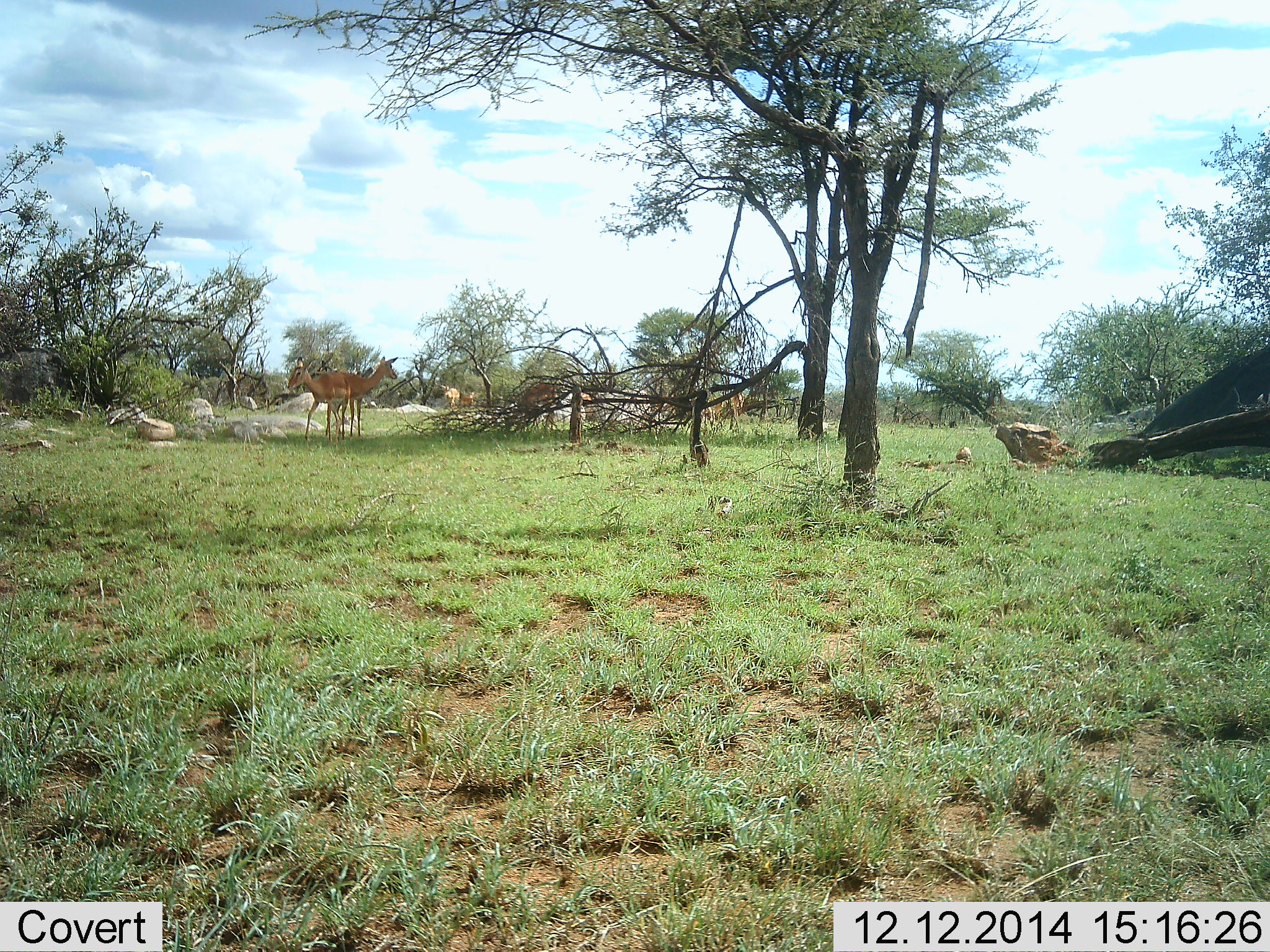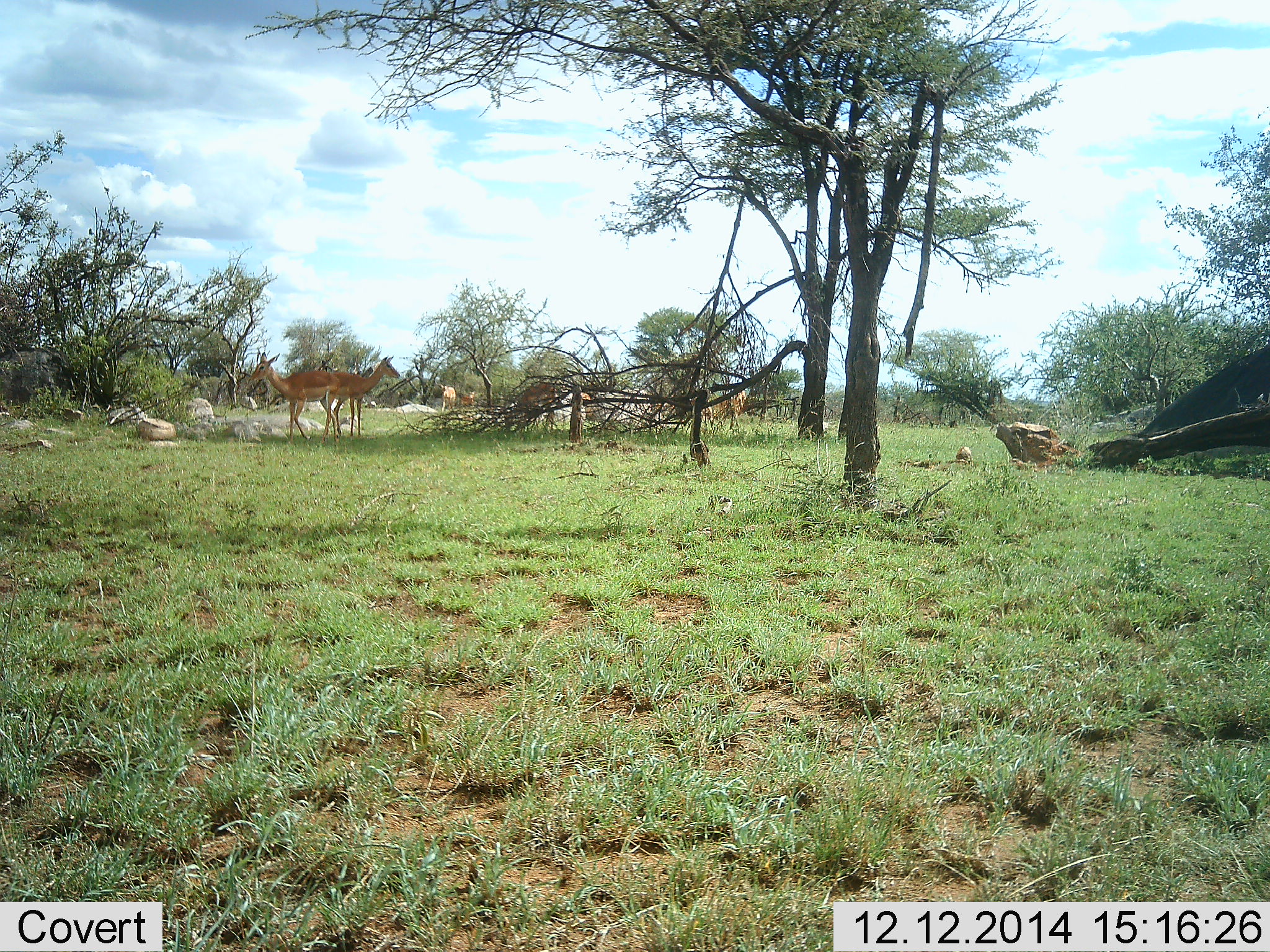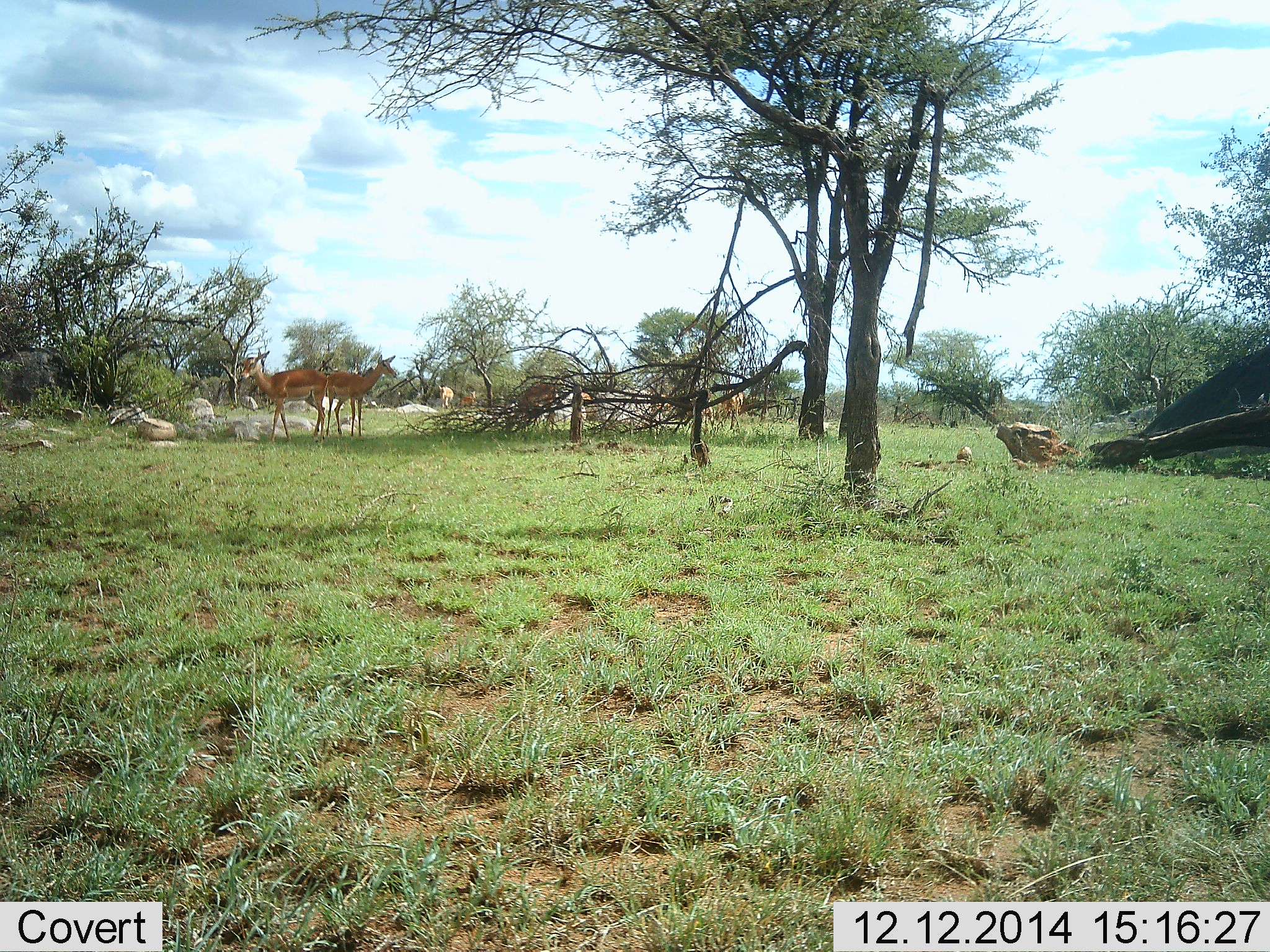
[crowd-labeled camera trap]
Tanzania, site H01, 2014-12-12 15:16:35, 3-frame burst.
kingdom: Animalia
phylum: Chordata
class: Mammalia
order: Artiodactyla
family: Bovidae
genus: Aepyceros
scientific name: Aepyceros melampus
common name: impala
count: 5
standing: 100%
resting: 0%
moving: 40%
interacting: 0%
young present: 0%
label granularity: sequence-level